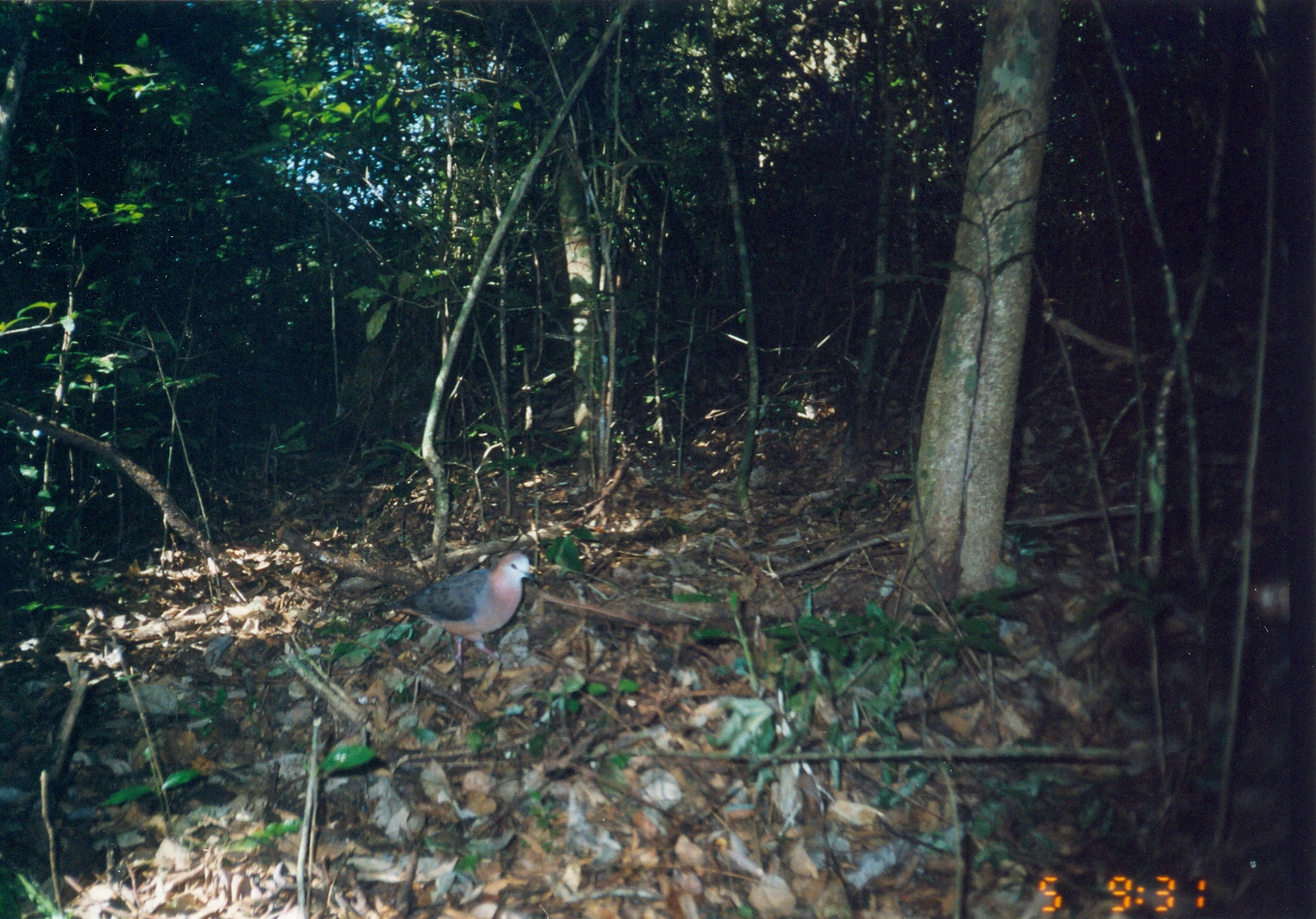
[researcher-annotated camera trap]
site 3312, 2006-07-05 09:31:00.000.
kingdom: Animalia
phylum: Chordata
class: Aves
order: Columbiformes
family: Columbidae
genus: Columba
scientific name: Columba larvata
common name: lemon dove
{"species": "Columba larvata (lemon dove)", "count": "1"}